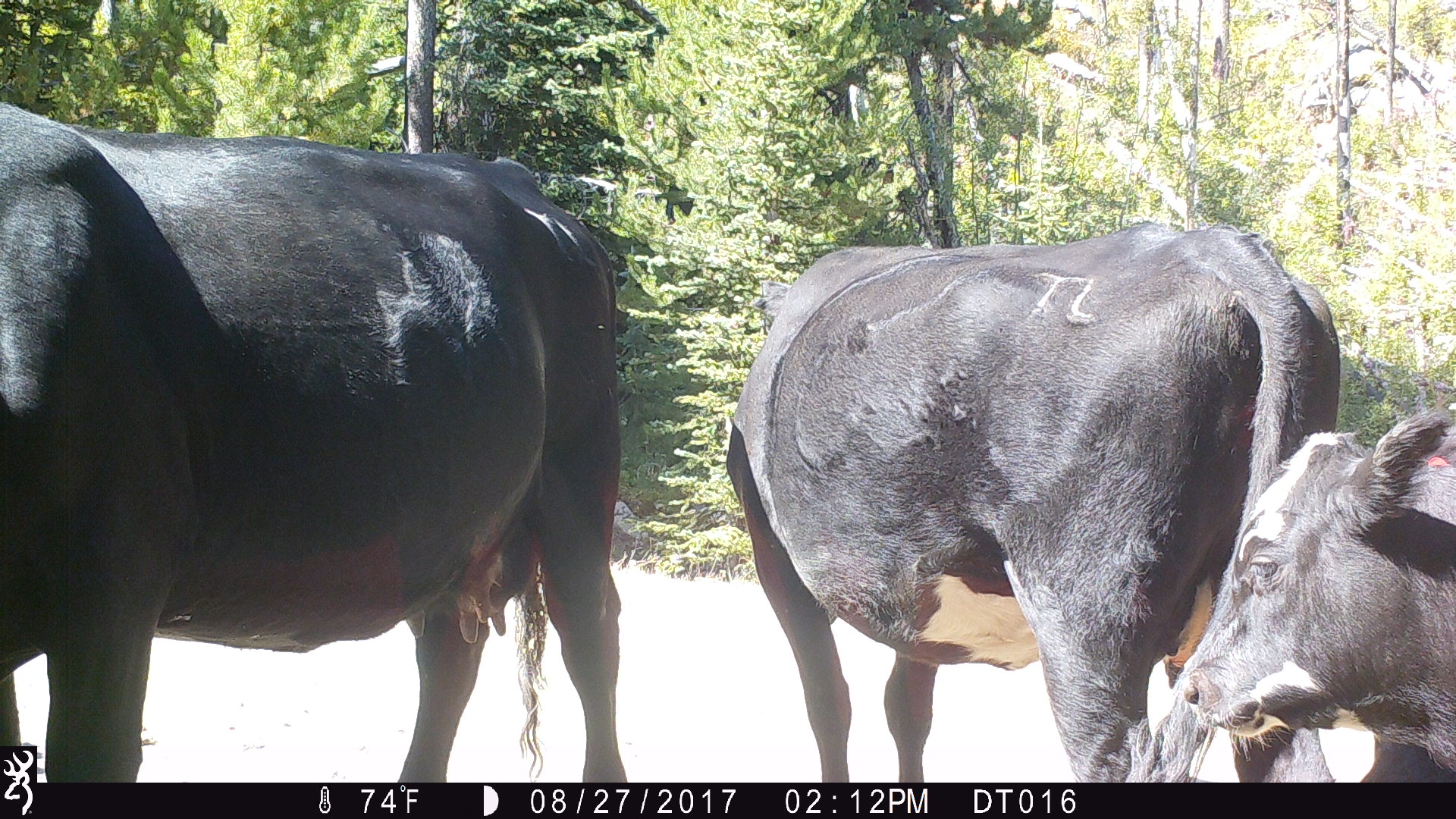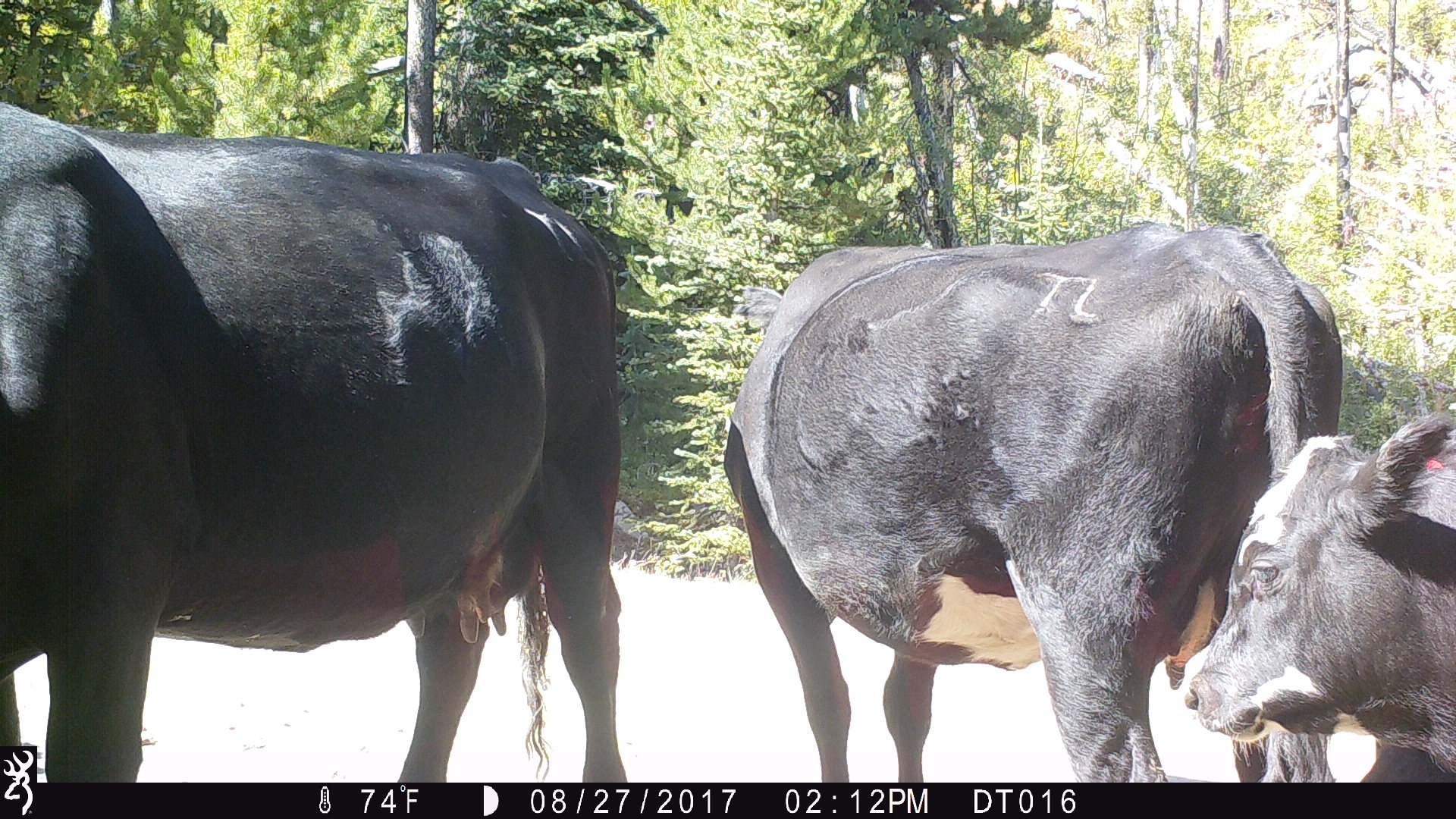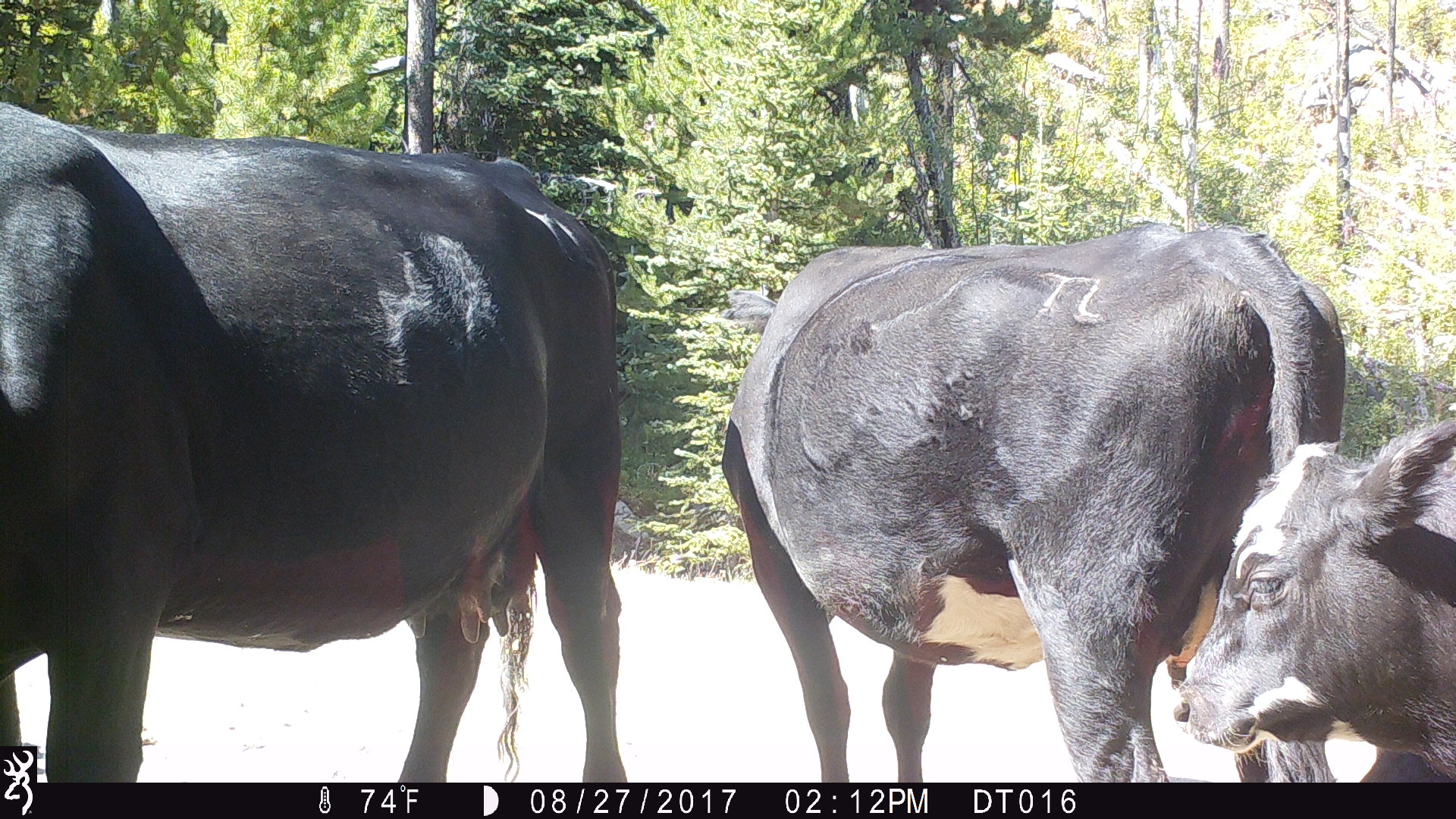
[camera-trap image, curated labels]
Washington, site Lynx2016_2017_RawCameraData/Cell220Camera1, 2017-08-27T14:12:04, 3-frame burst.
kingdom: Animalia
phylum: Chordata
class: Mammalia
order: Artiodactyla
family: Bovidae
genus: Bos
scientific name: Bos taurus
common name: domestic cattle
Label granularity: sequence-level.